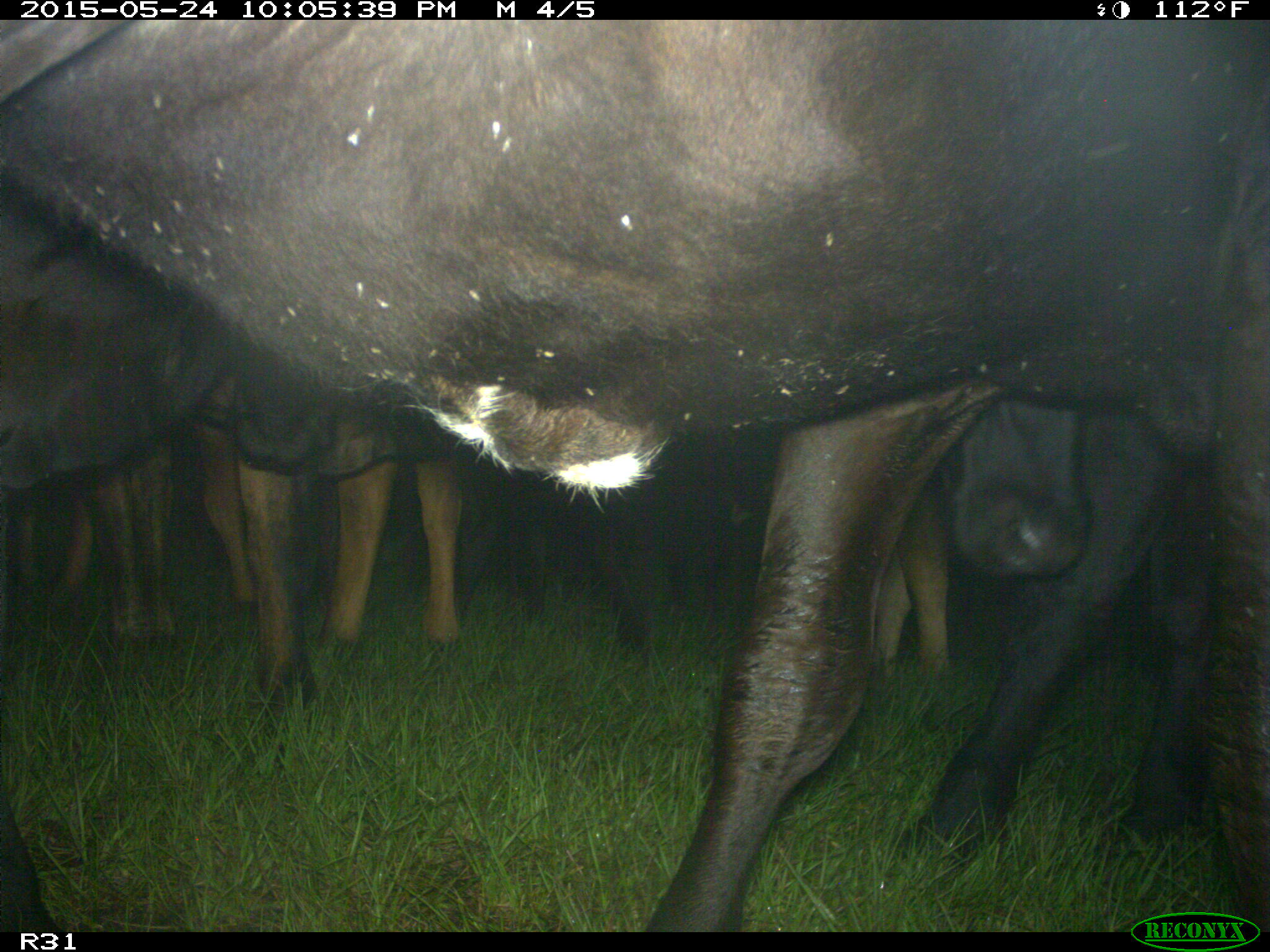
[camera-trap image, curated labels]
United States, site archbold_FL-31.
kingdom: Animalia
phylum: Chordata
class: Mammalia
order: Artiodactyla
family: Bovidae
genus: Bos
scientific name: Bos taurus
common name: domestic cow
Bos taurus (domestic cow).